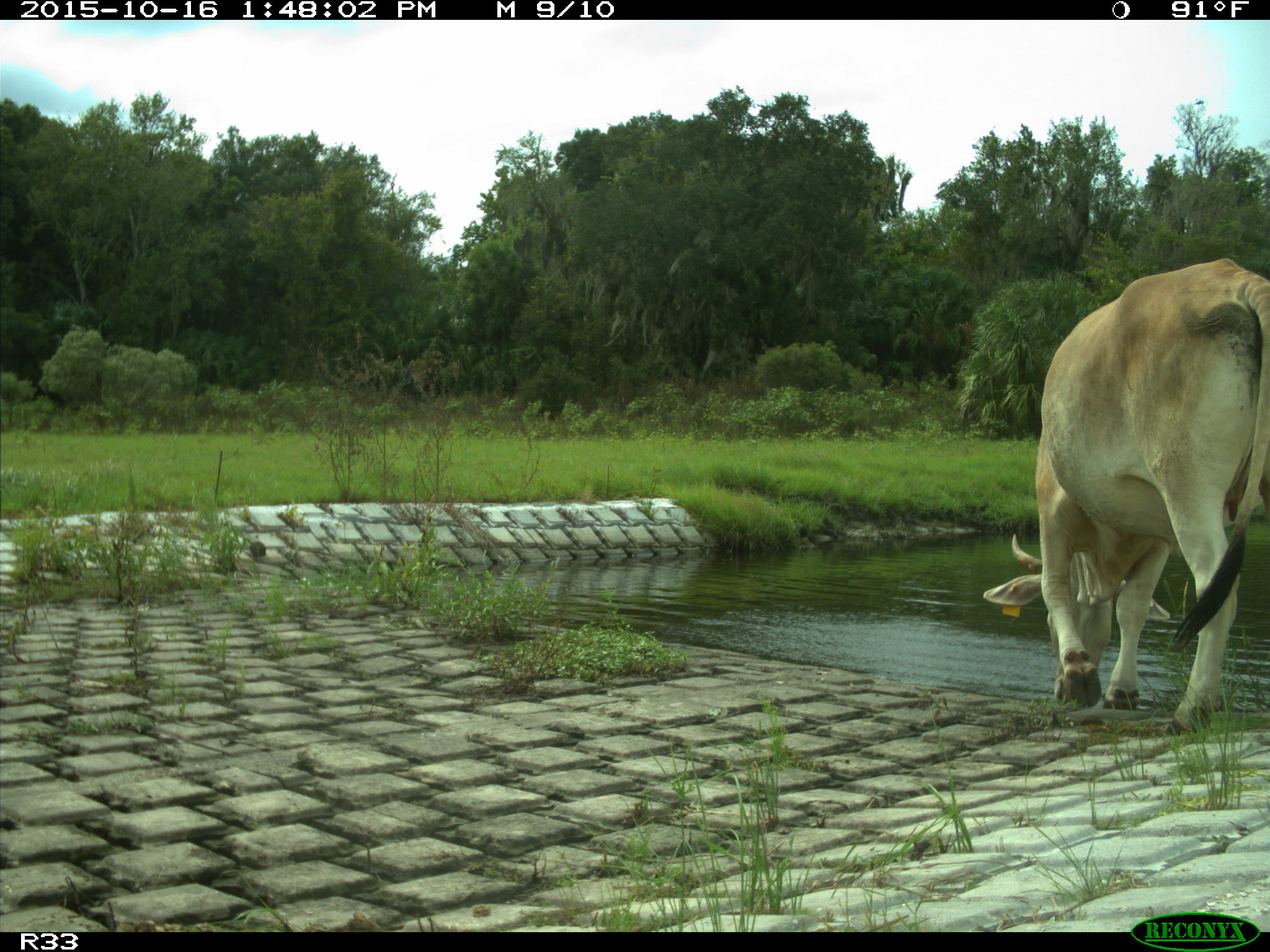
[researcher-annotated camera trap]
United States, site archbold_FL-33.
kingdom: Animalia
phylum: Chordata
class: Mammalia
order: Artiodactyla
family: Bovidae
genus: Bos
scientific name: Bos taurus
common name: domestic cow